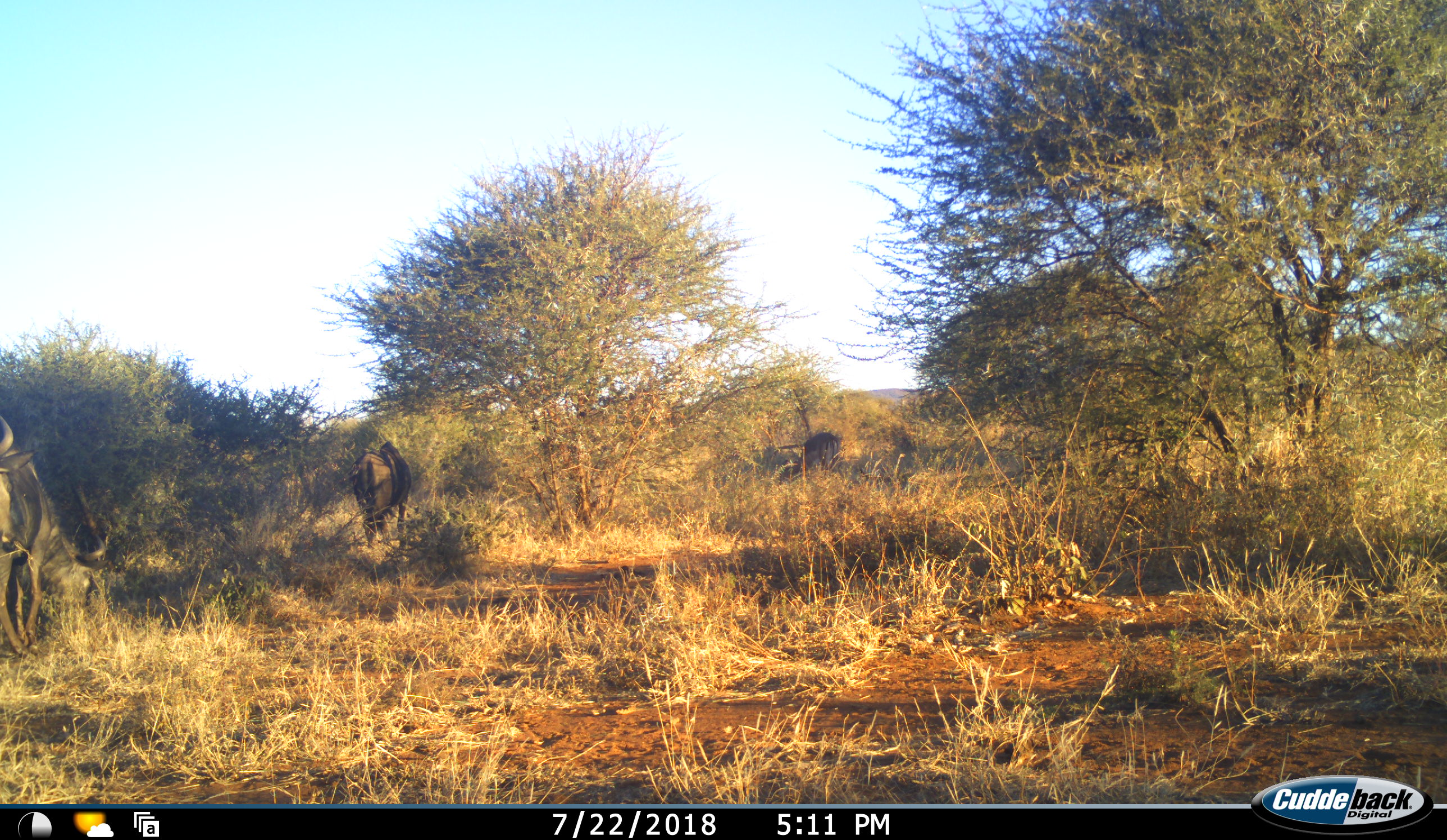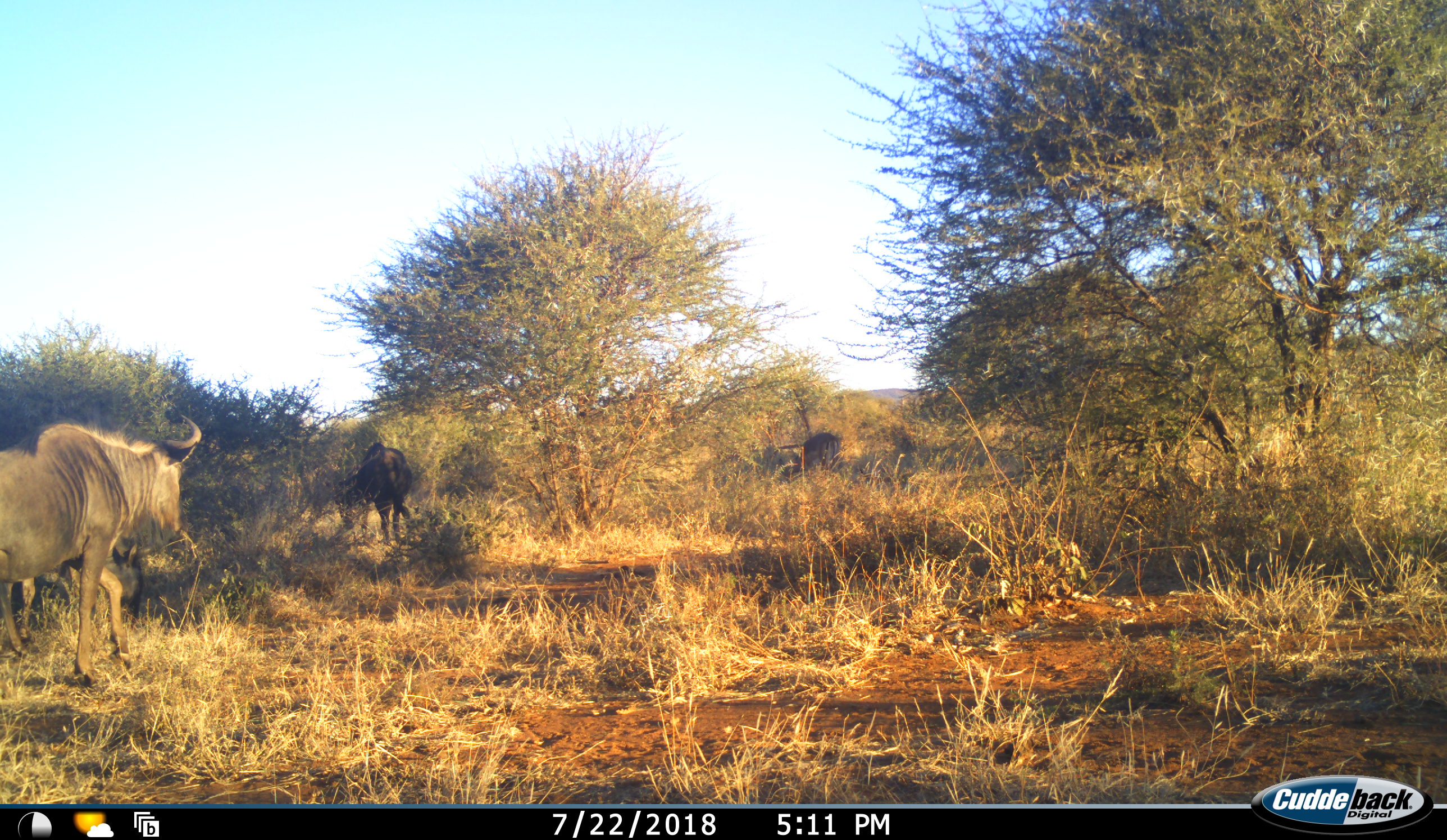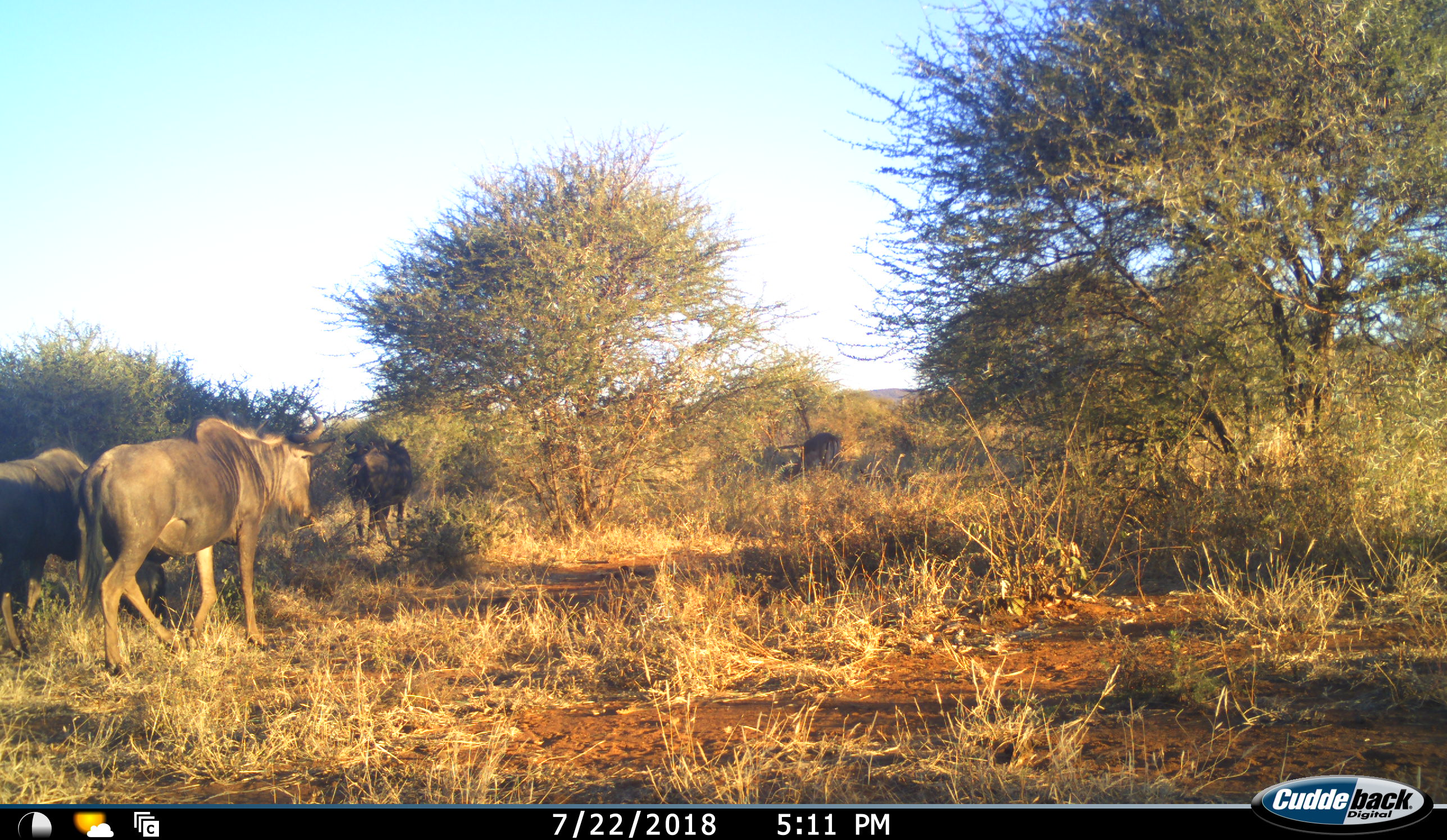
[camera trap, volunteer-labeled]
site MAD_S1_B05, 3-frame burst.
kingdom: Animalia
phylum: Chordata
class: Mammalia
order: Artiodactyla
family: Bovidae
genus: Connochaetes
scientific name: Connochaetes taurinus taurinus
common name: blue wildebeest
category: wildebeestblue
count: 3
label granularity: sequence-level